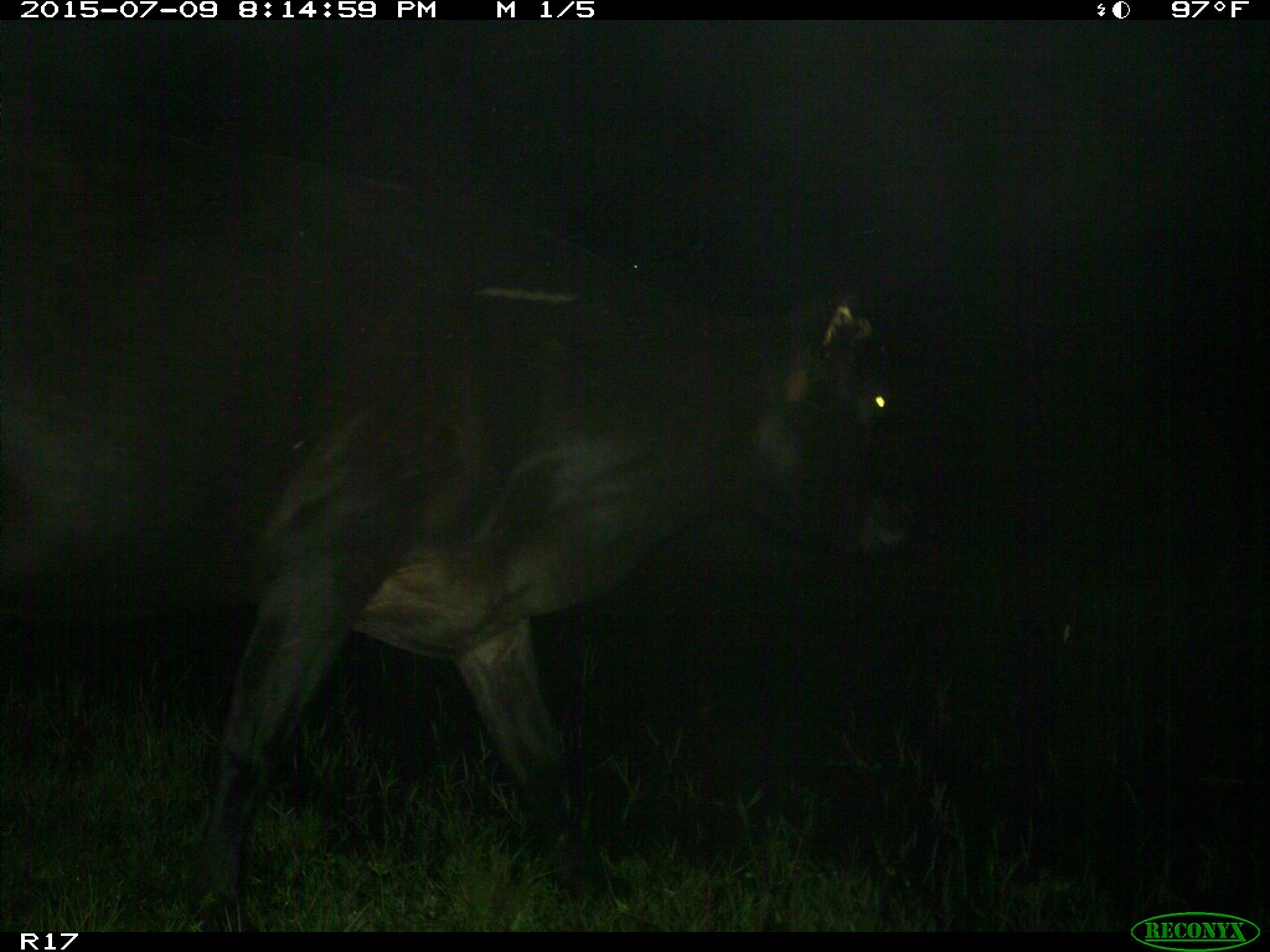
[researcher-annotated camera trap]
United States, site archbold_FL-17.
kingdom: Animalia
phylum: Chordata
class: Mammalia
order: Artiodactyla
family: Bovidae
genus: Bos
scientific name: Bos taurus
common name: domestic cow